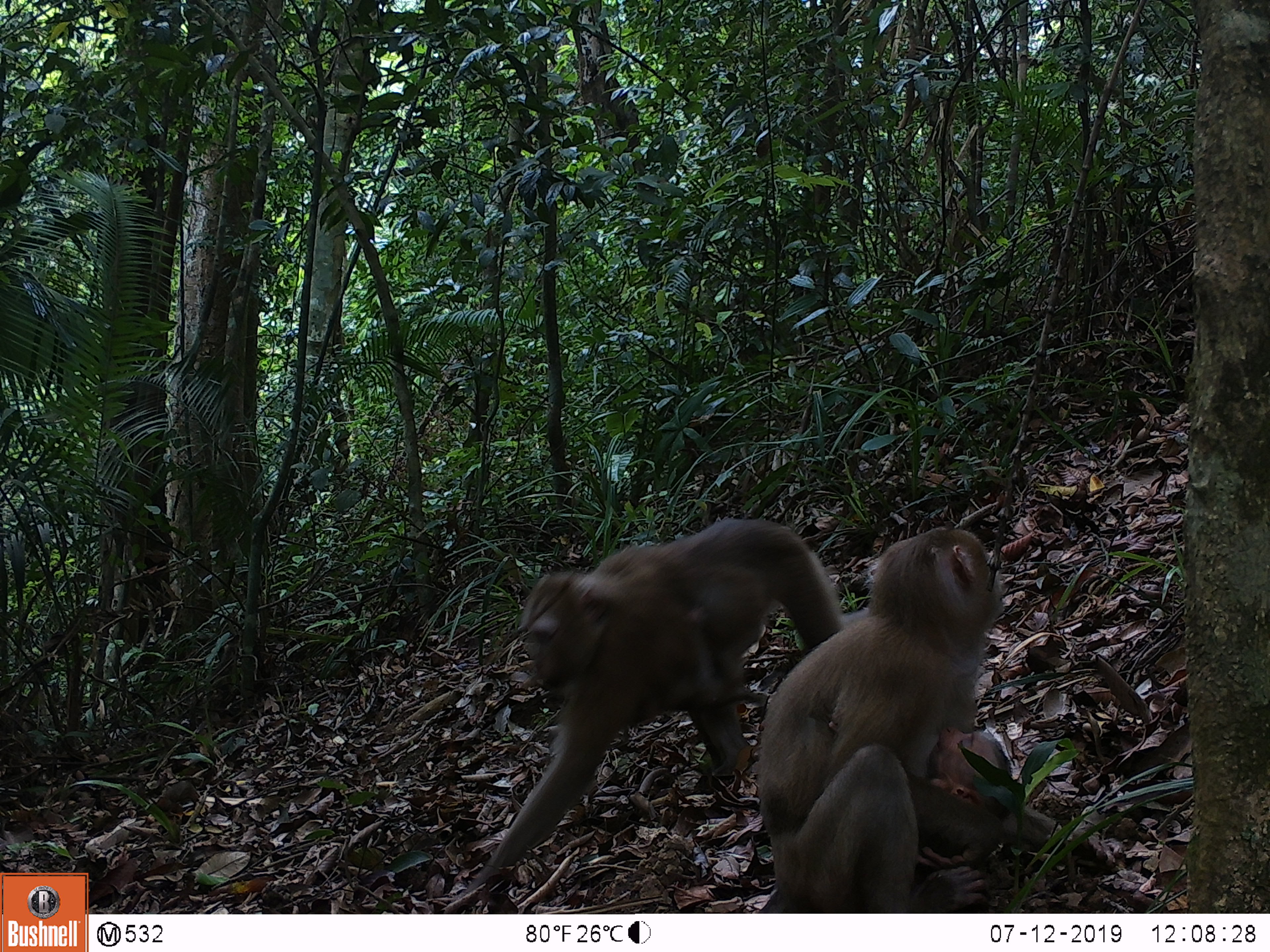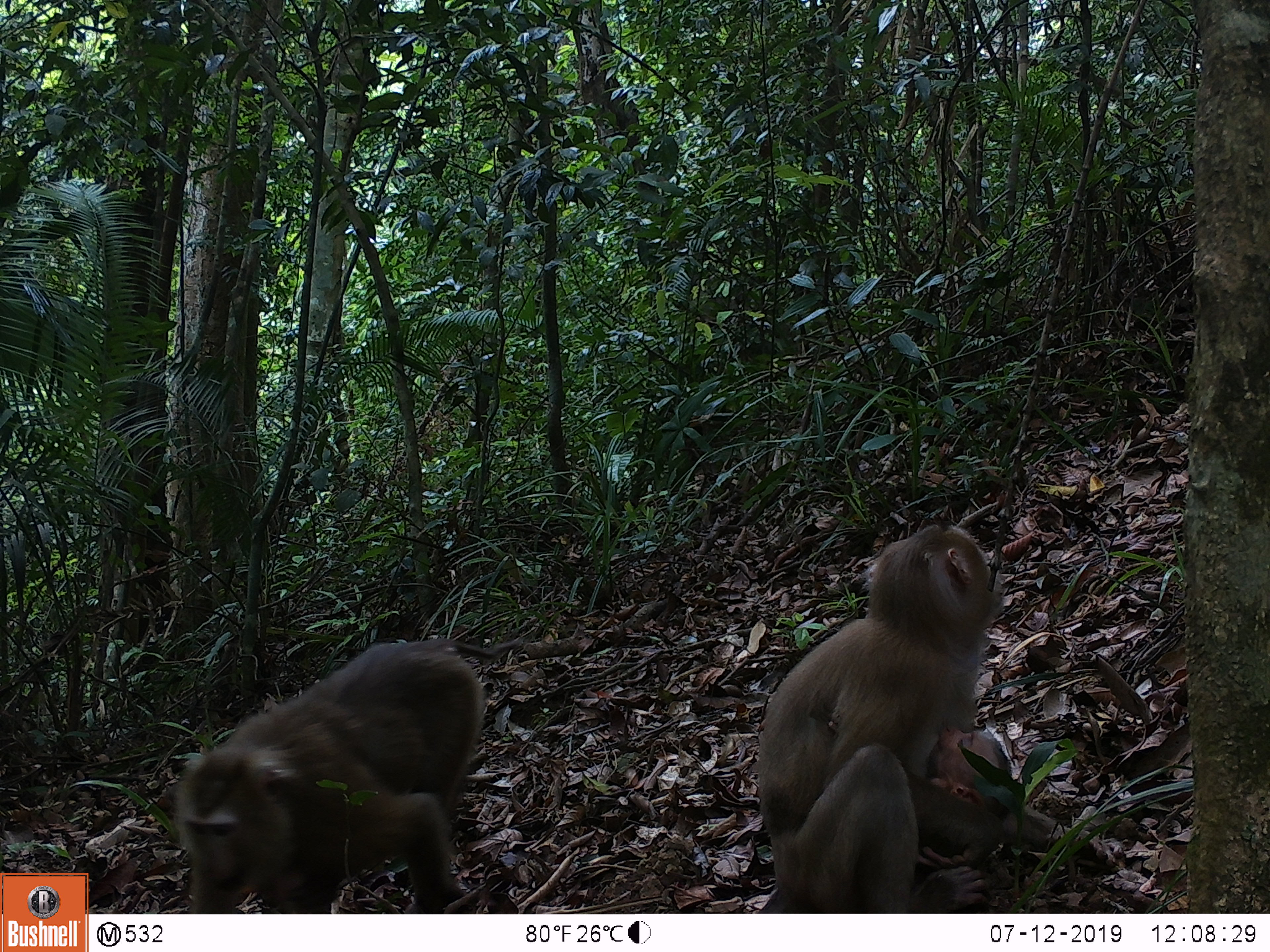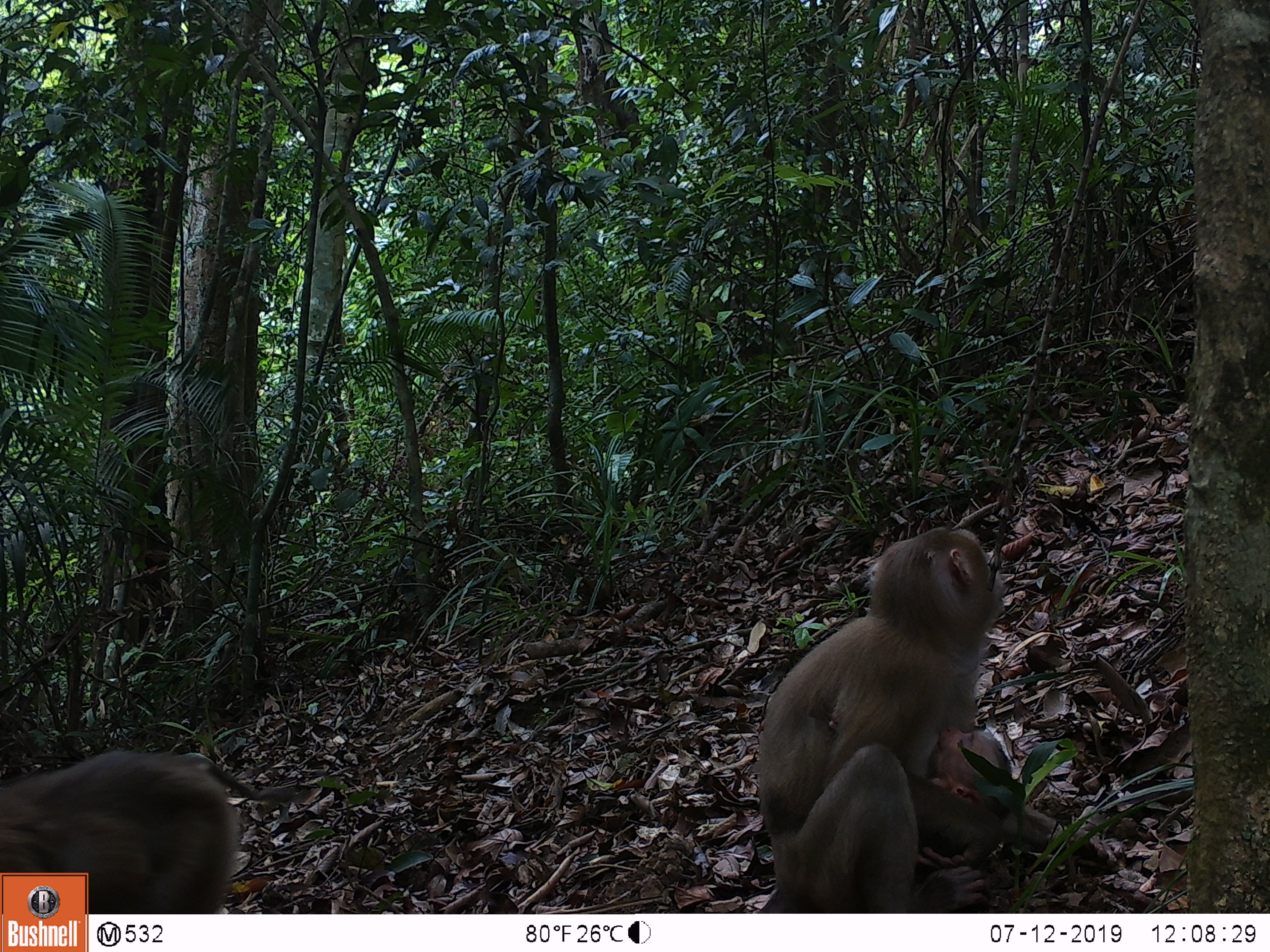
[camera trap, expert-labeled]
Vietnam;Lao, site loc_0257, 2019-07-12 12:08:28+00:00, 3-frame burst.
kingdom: Animalia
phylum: Chordata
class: Mammalia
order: Primates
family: Cercopithecidae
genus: Macaca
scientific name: Macaca nemestrina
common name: pig-tailed macaque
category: pig tailed macaque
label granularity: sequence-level